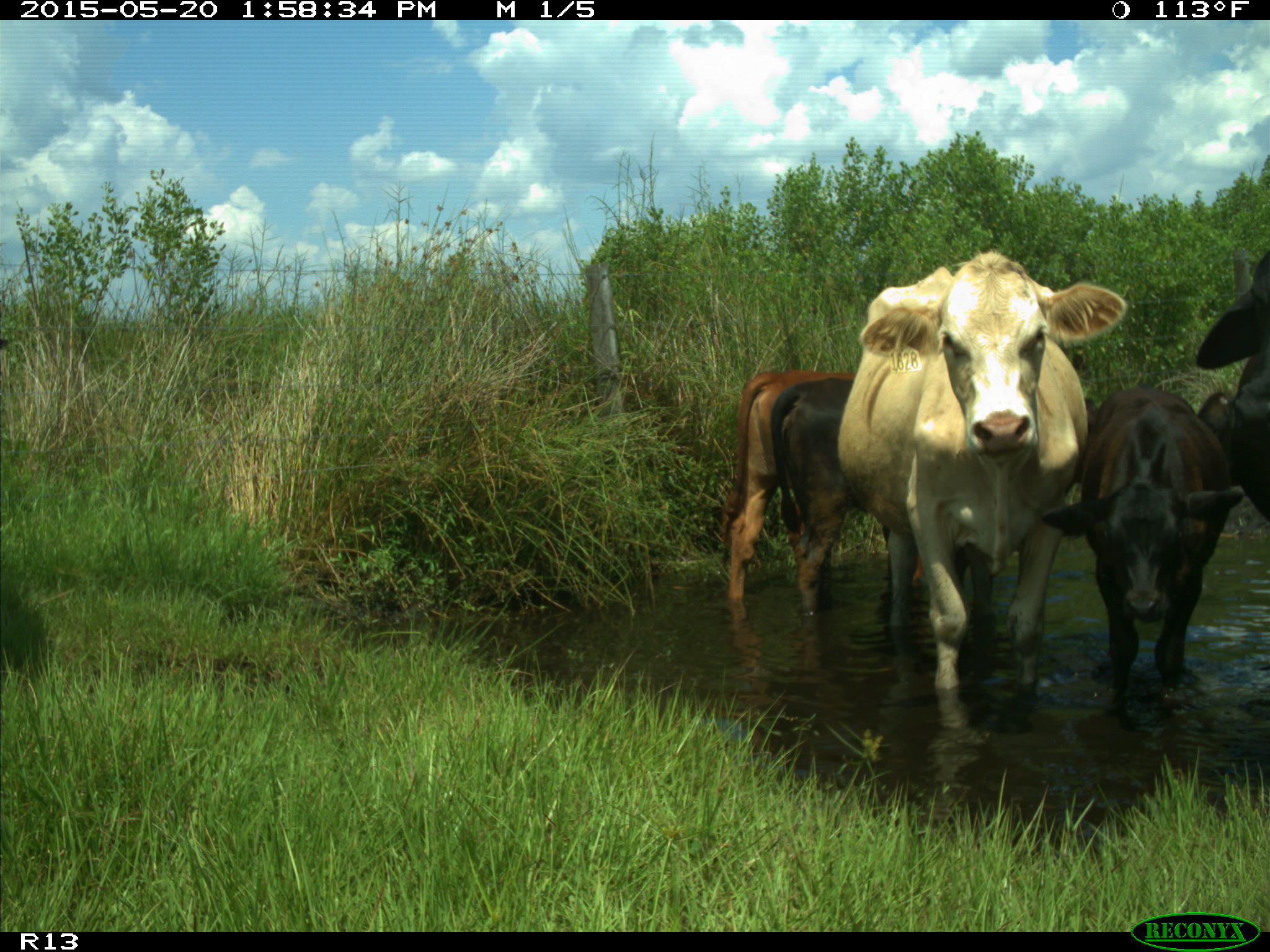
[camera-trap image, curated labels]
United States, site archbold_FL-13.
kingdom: Animalia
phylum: Chordata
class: Mammalia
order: Artiodactyla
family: Bovidae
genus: Bos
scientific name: Bos taurus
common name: domestic cow